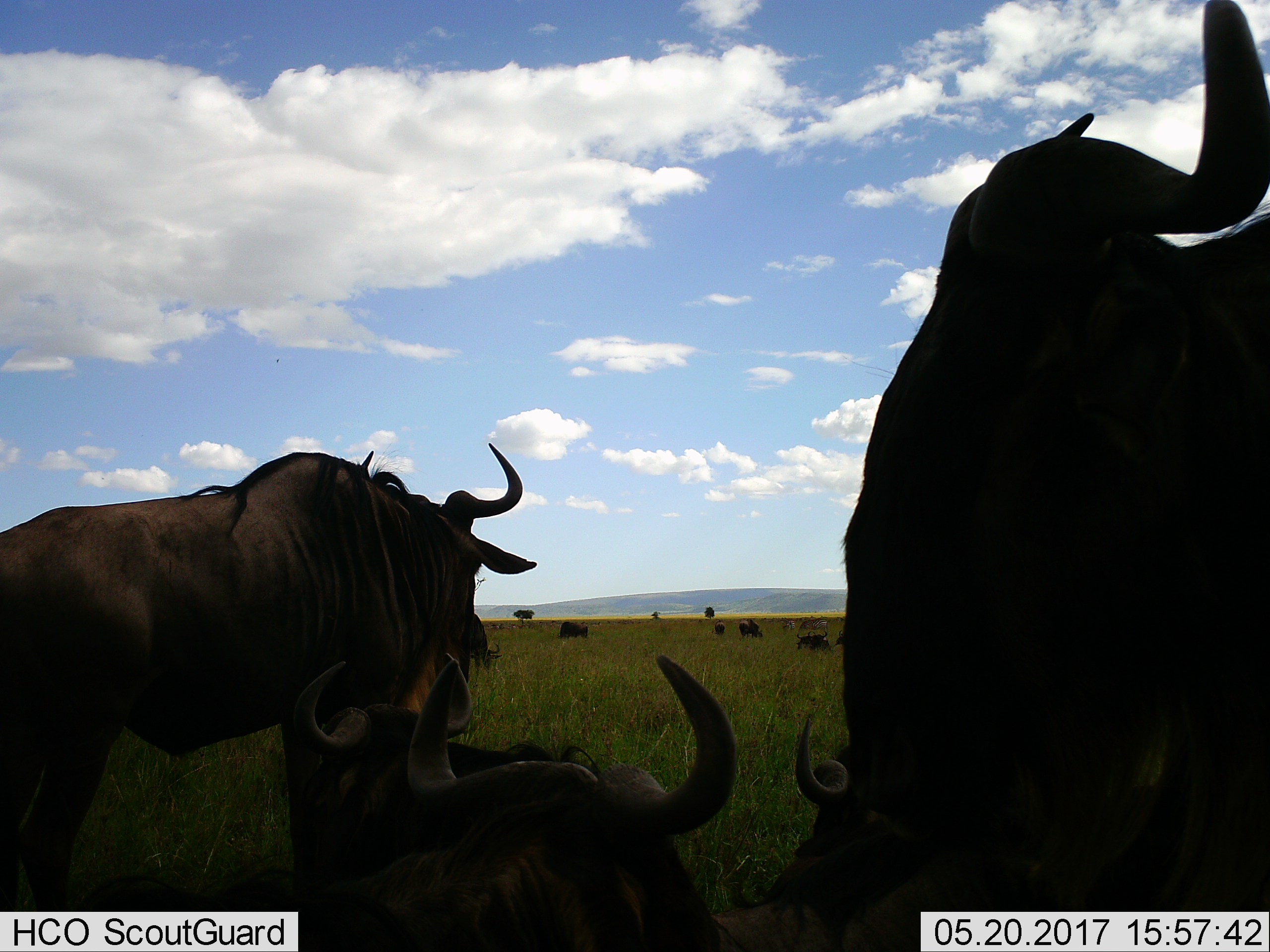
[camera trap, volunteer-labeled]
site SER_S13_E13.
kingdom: Animalia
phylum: Chordata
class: Mammalia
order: Artiodactyla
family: Bovidae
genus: Connochaetes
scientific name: Connochaetes taurinus taurinus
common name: blue wildebeest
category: wildebeestblue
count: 11-50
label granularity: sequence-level